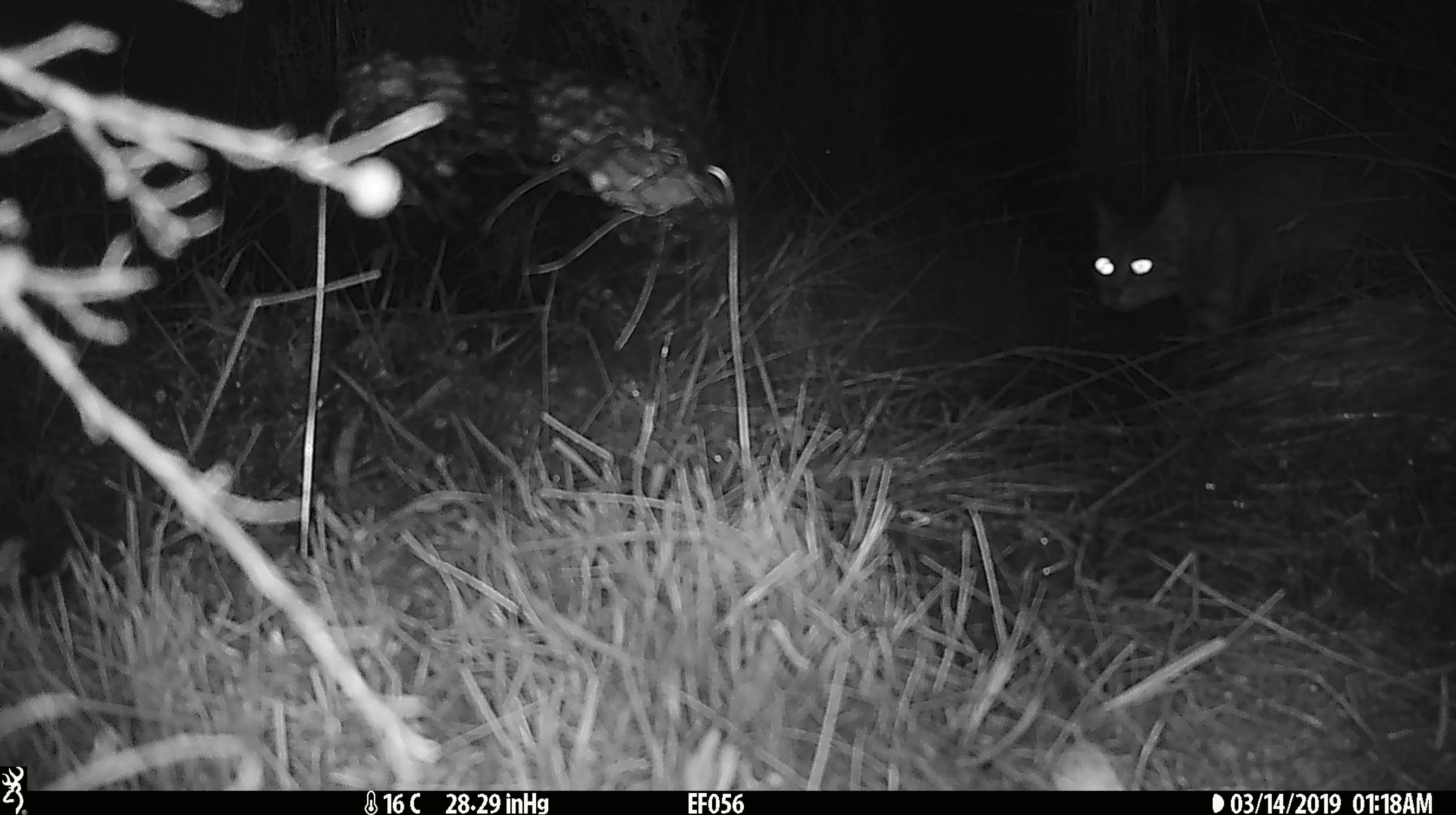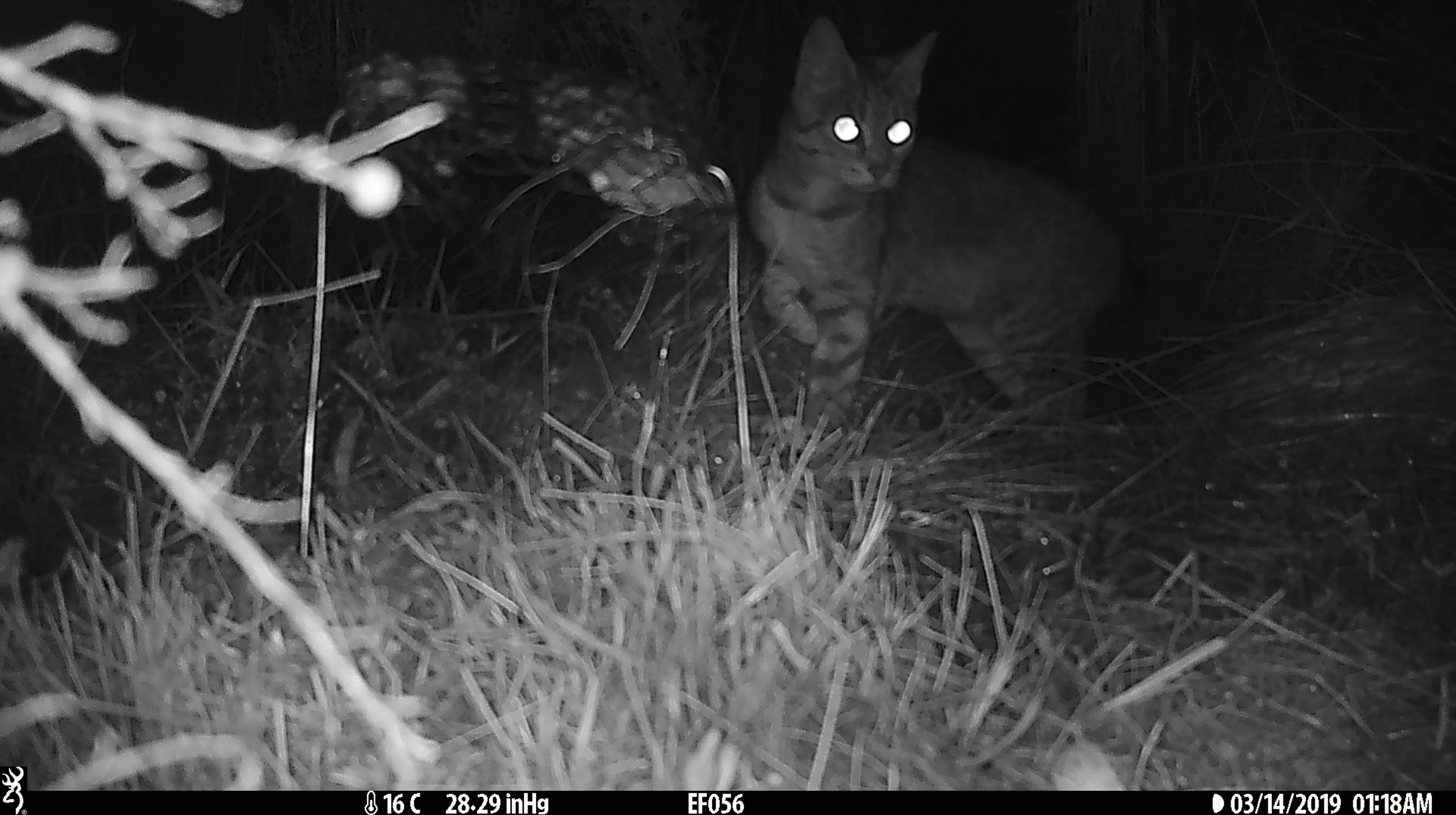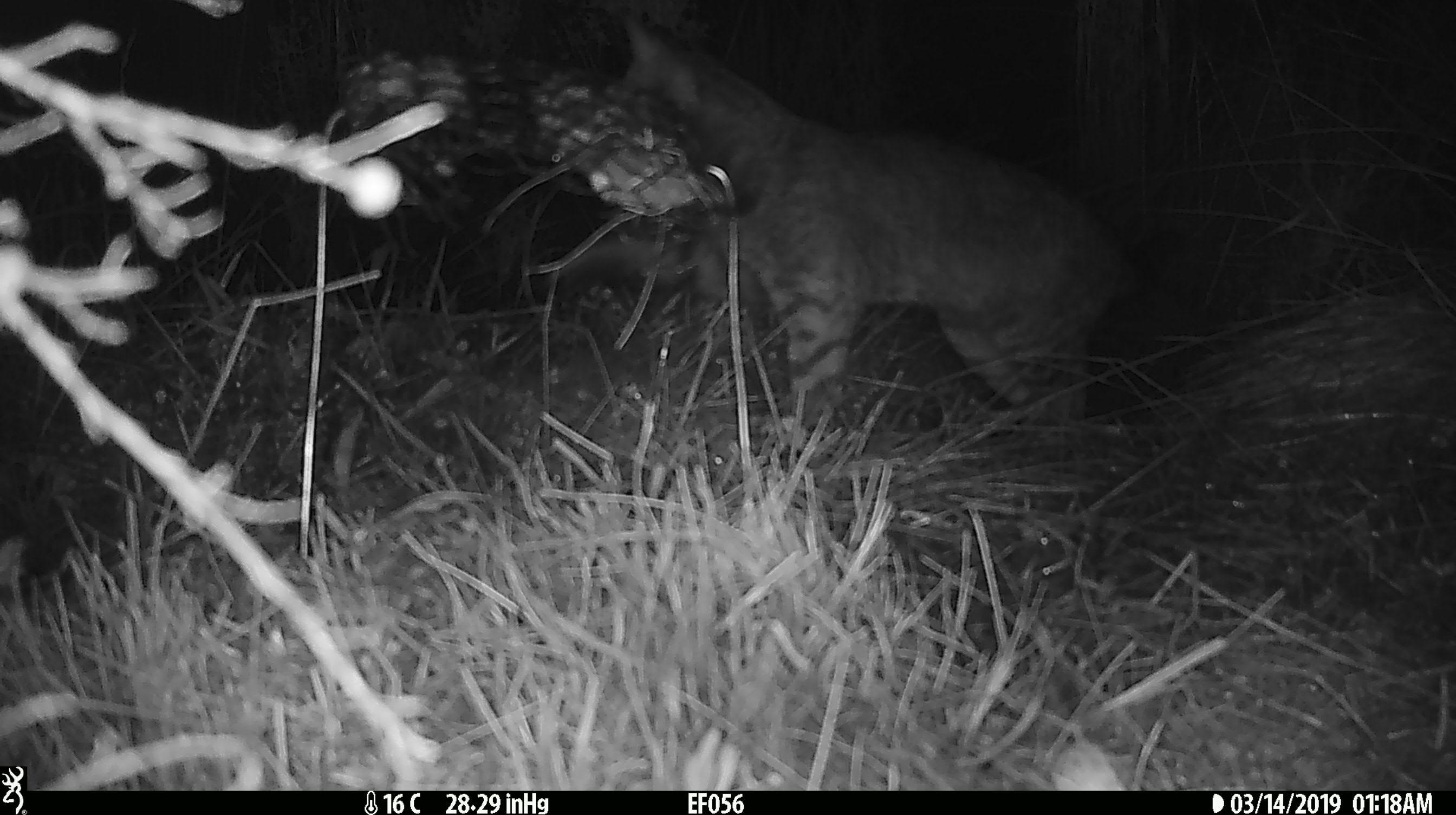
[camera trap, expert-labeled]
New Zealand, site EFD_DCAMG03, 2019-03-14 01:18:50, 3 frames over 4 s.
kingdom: Animalia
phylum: Chordata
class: Mammalia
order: Carnivora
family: Felidae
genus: Felis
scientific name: Felis catus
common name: domestic cat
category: cat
Cat (domestic cat) (Felis catus).